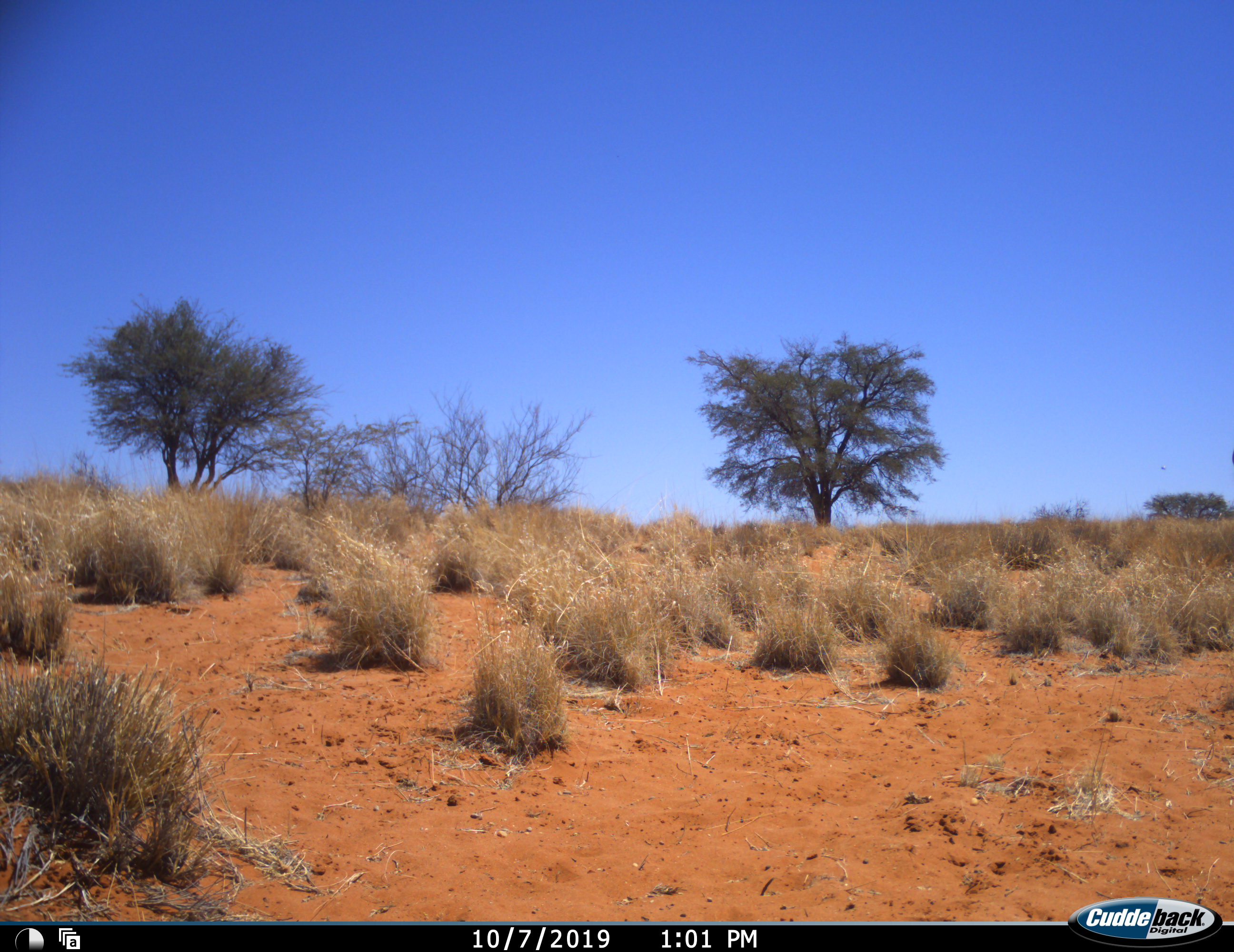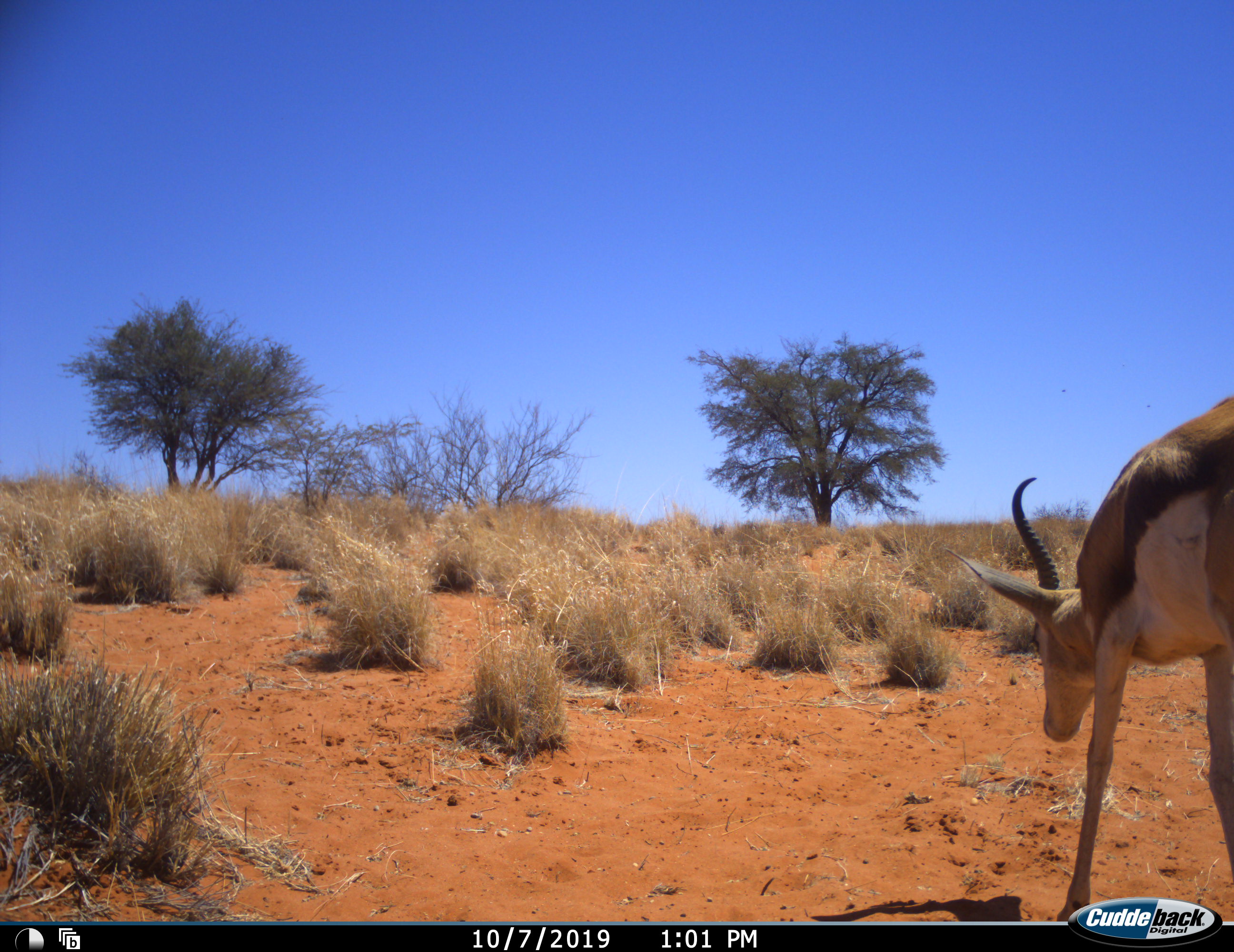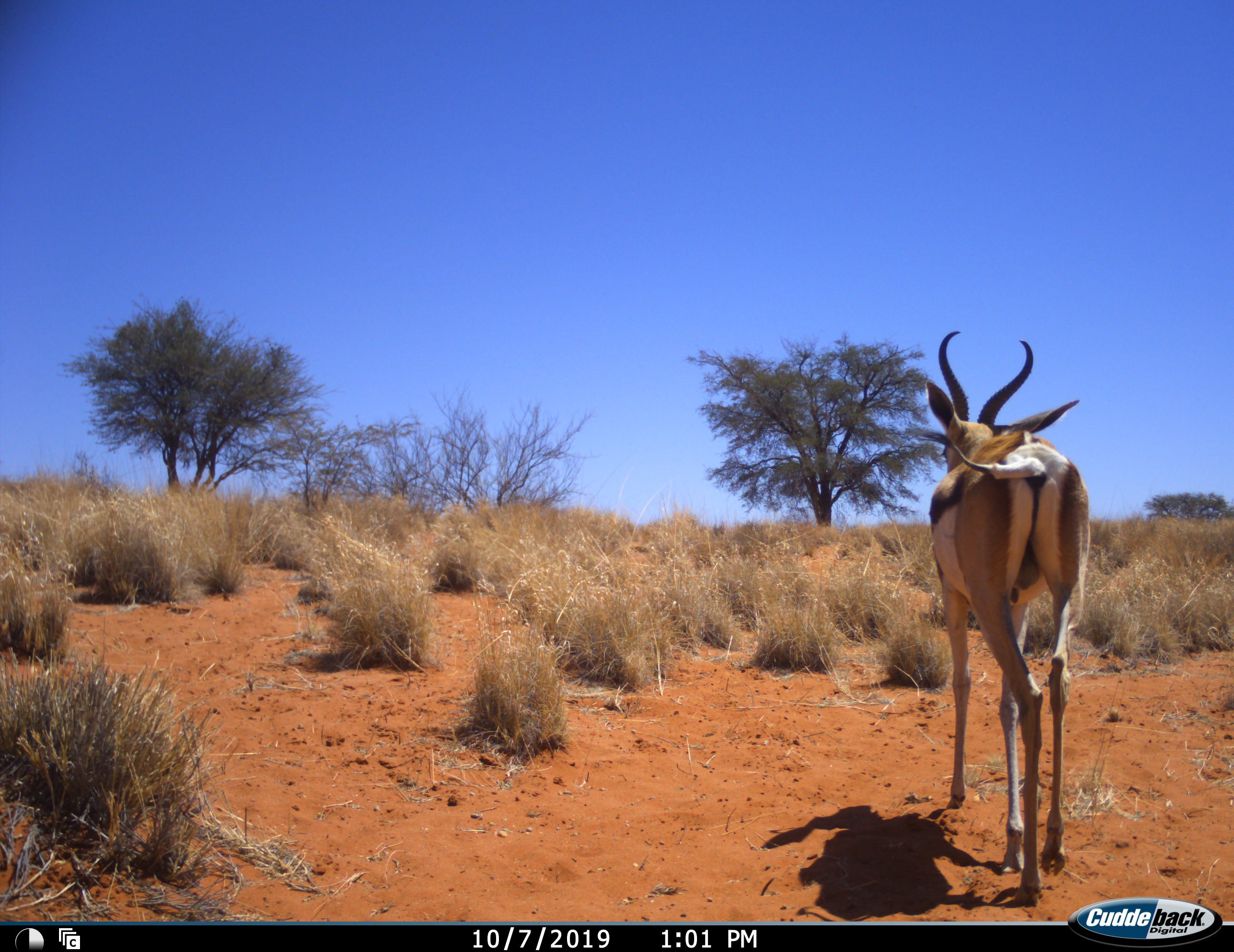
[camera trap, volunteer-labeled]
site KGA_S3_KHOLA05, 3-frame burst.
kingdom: Animalia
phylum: Chordata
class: Mammalia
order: Artiodactyla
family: Bovidae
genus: Antidorcas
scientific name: Antidorcas marsupialis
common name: springbok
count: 1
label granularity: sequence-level